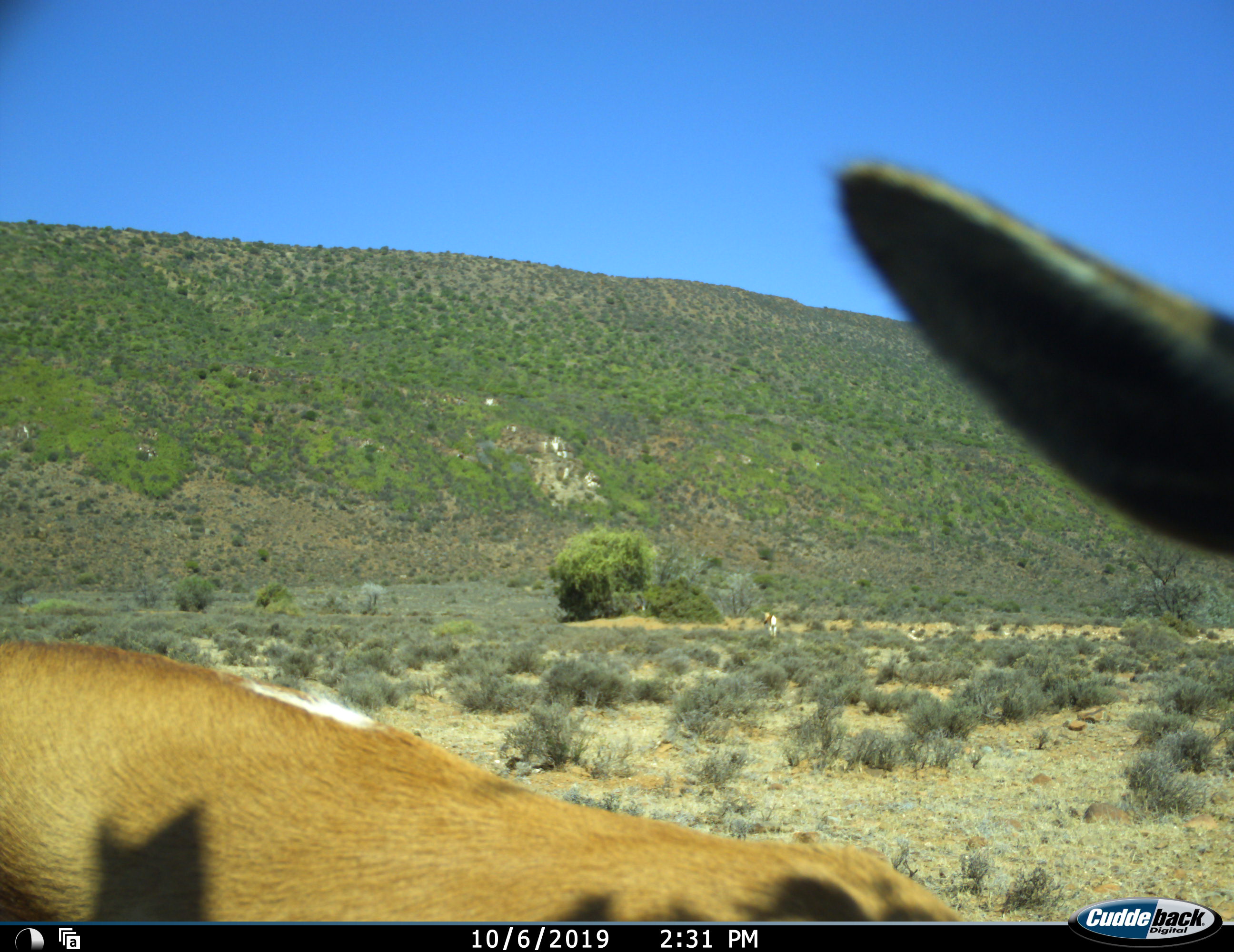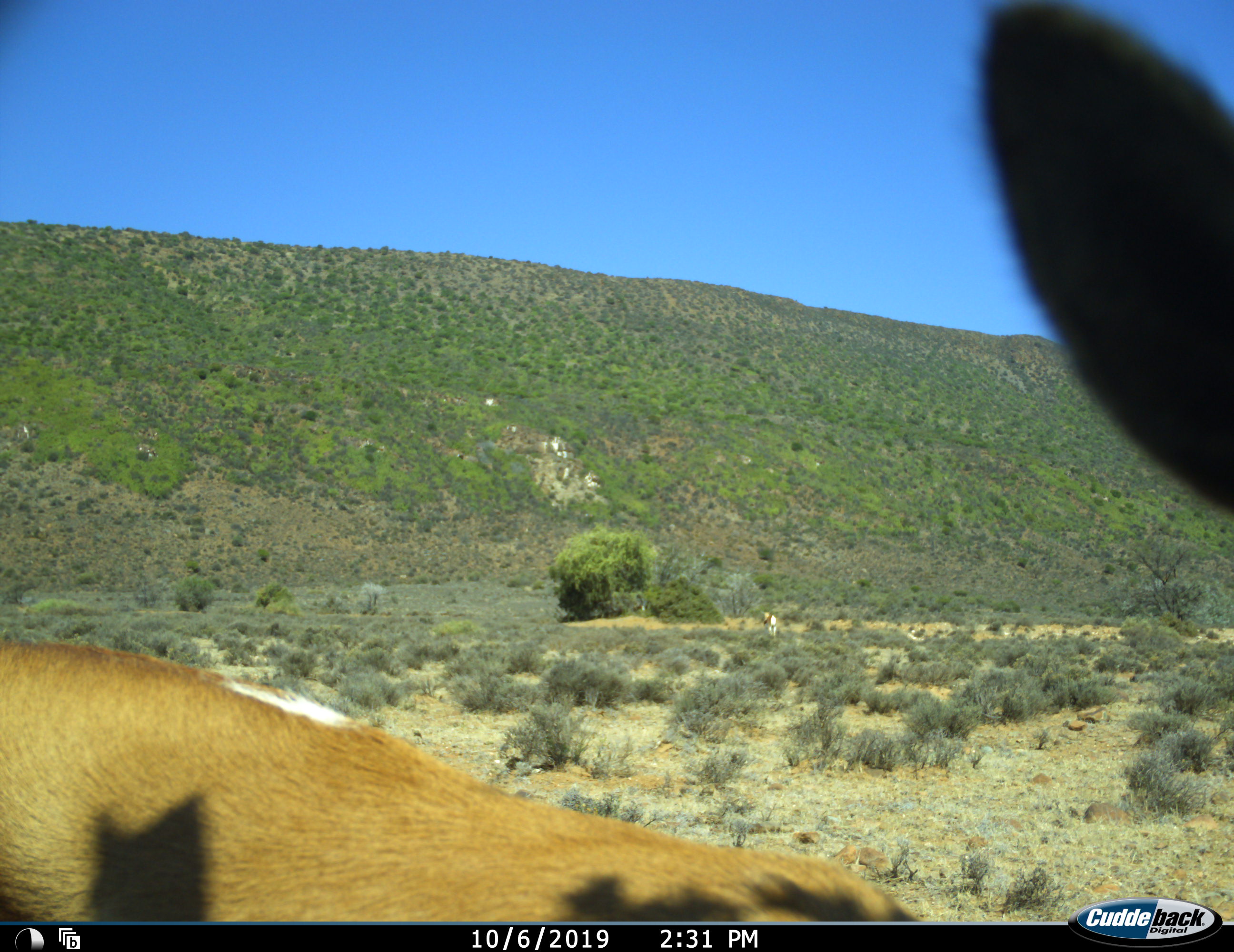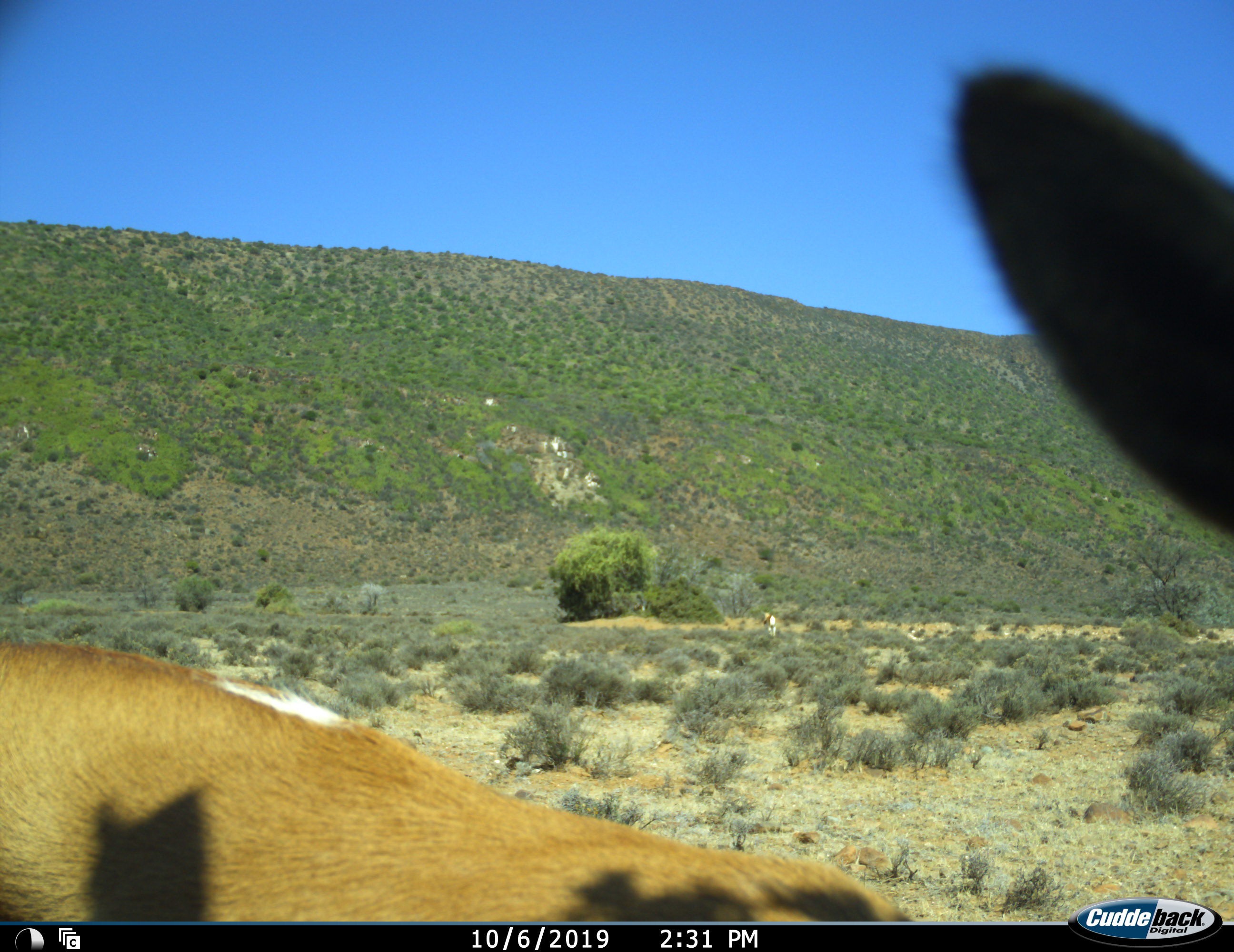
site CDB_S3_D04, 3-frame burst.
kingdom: Animalia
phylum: Chordata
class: Mammalia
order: Artiodactyla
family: Bovidae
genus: Antidorcas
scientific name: Antidorcas marsupialis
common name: springbok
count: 2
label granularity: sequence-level